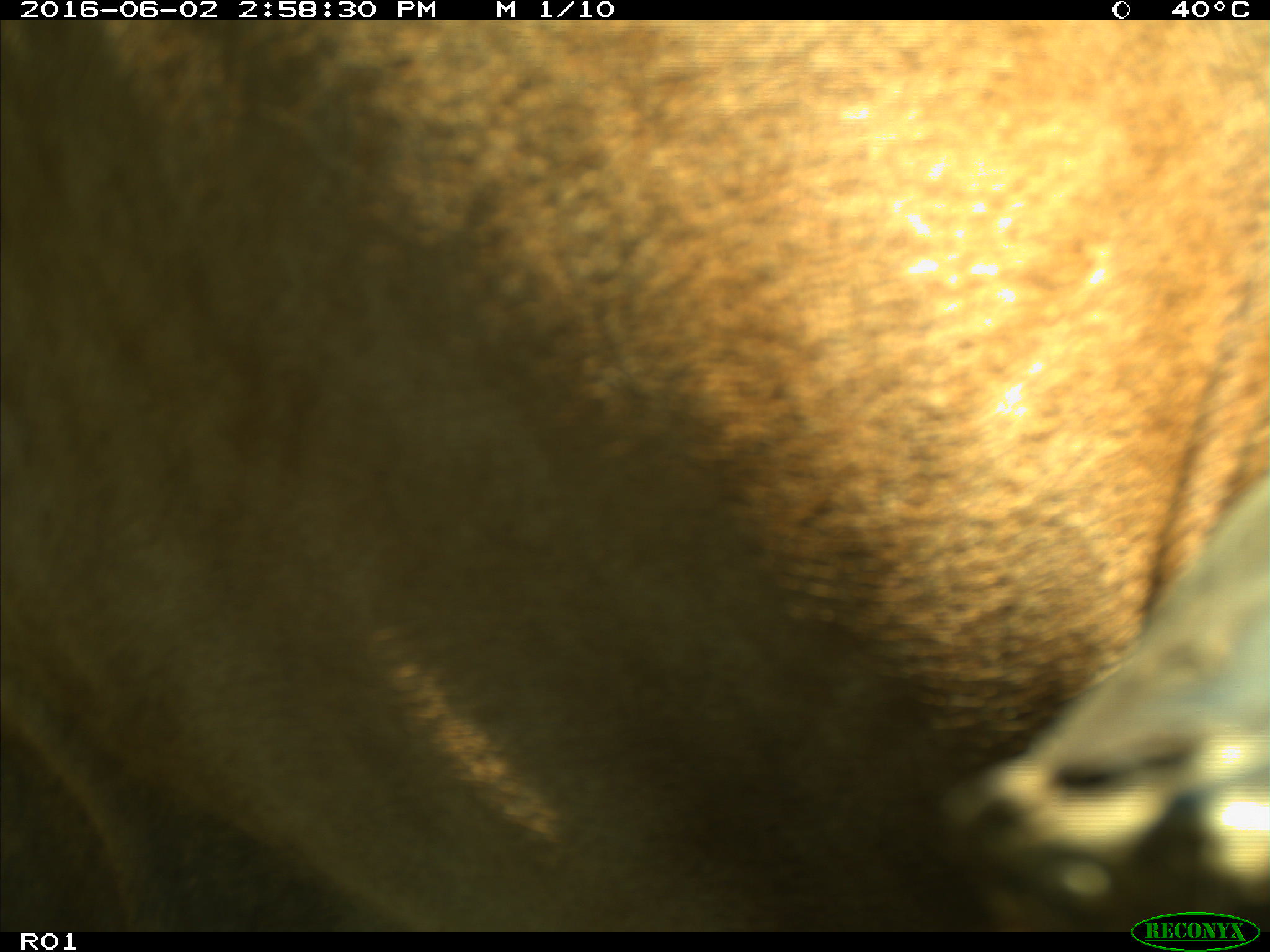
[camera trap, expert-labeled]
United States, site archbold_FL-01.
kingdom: Animalia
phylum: Chordata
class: Mammalia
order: Artiodactyla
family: Bovidae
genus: Bos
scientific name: Bos taurus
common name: domestic cow